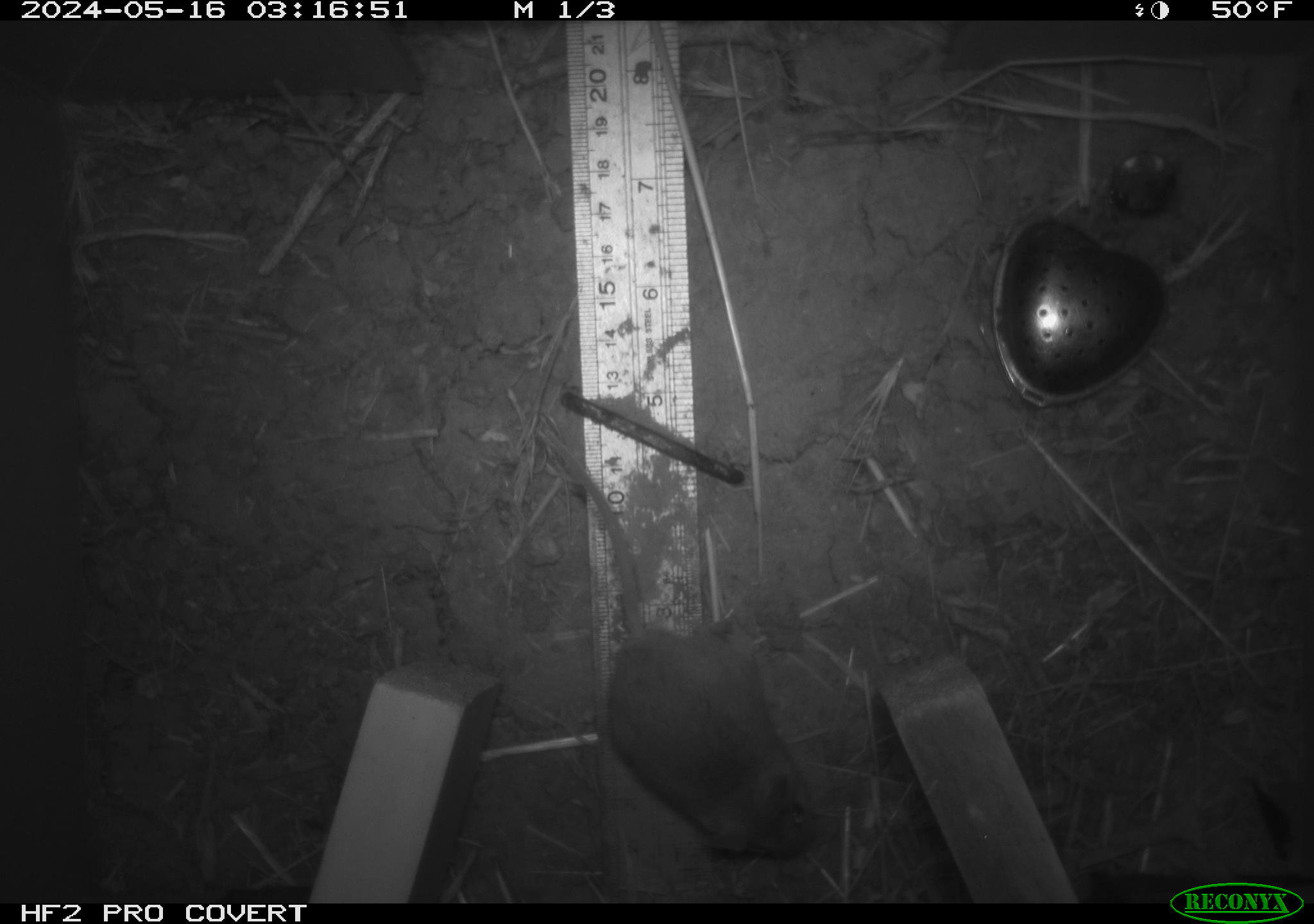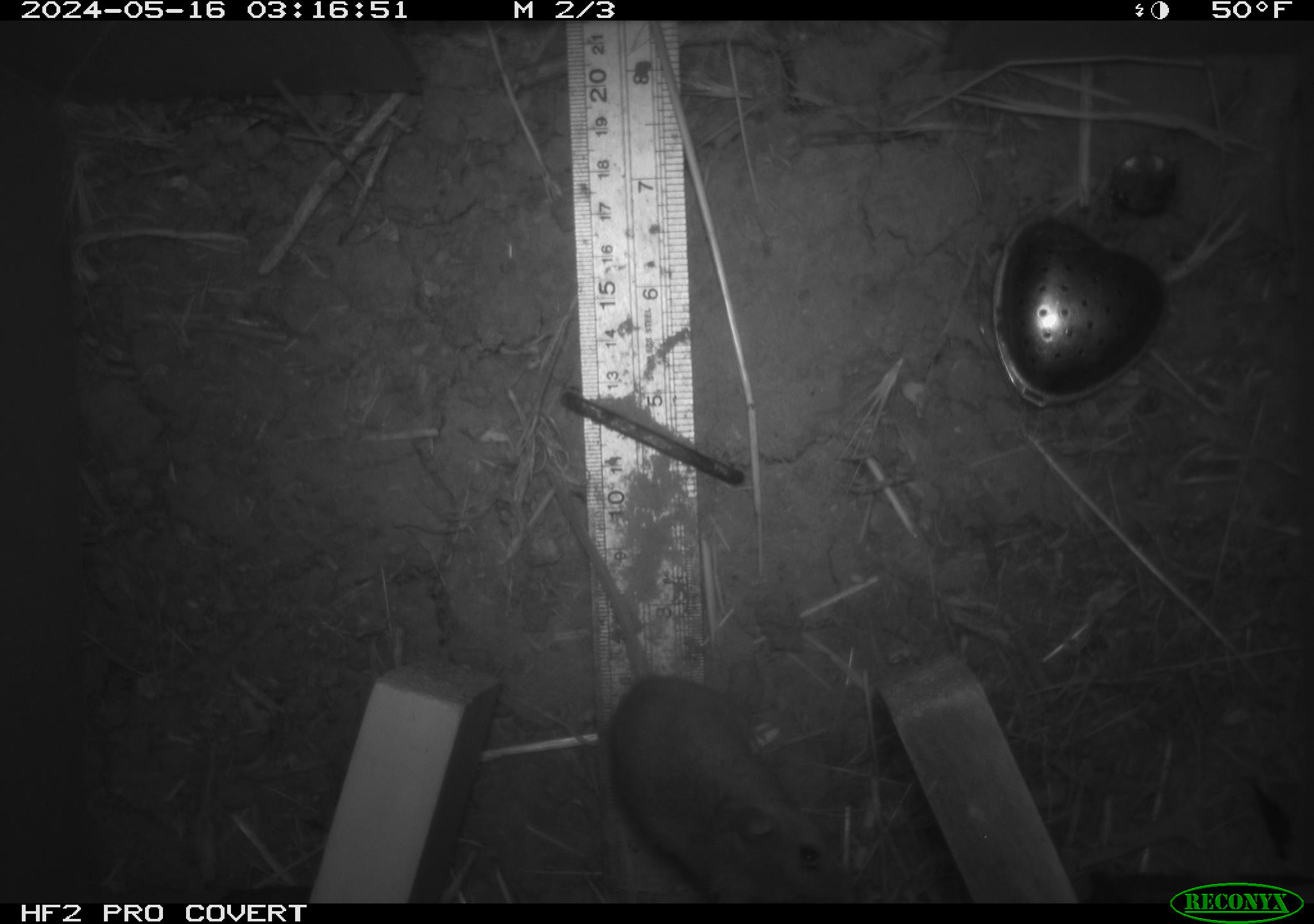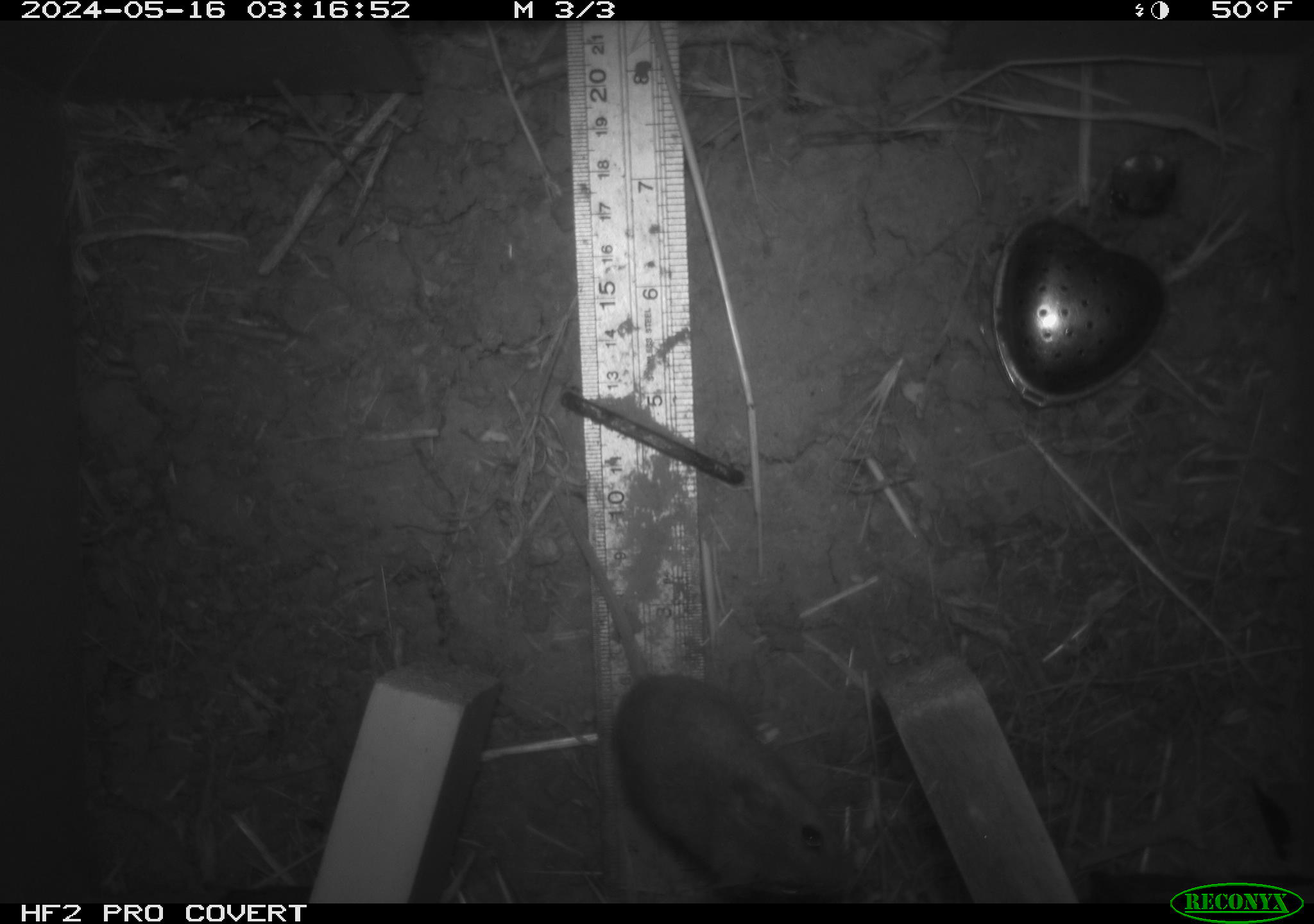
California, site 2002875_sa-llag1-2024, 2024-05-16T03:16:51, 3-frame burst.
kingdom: Animalia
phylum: Chordata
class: Mammalia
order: Rodentia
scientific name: Rodentia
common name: mouse species